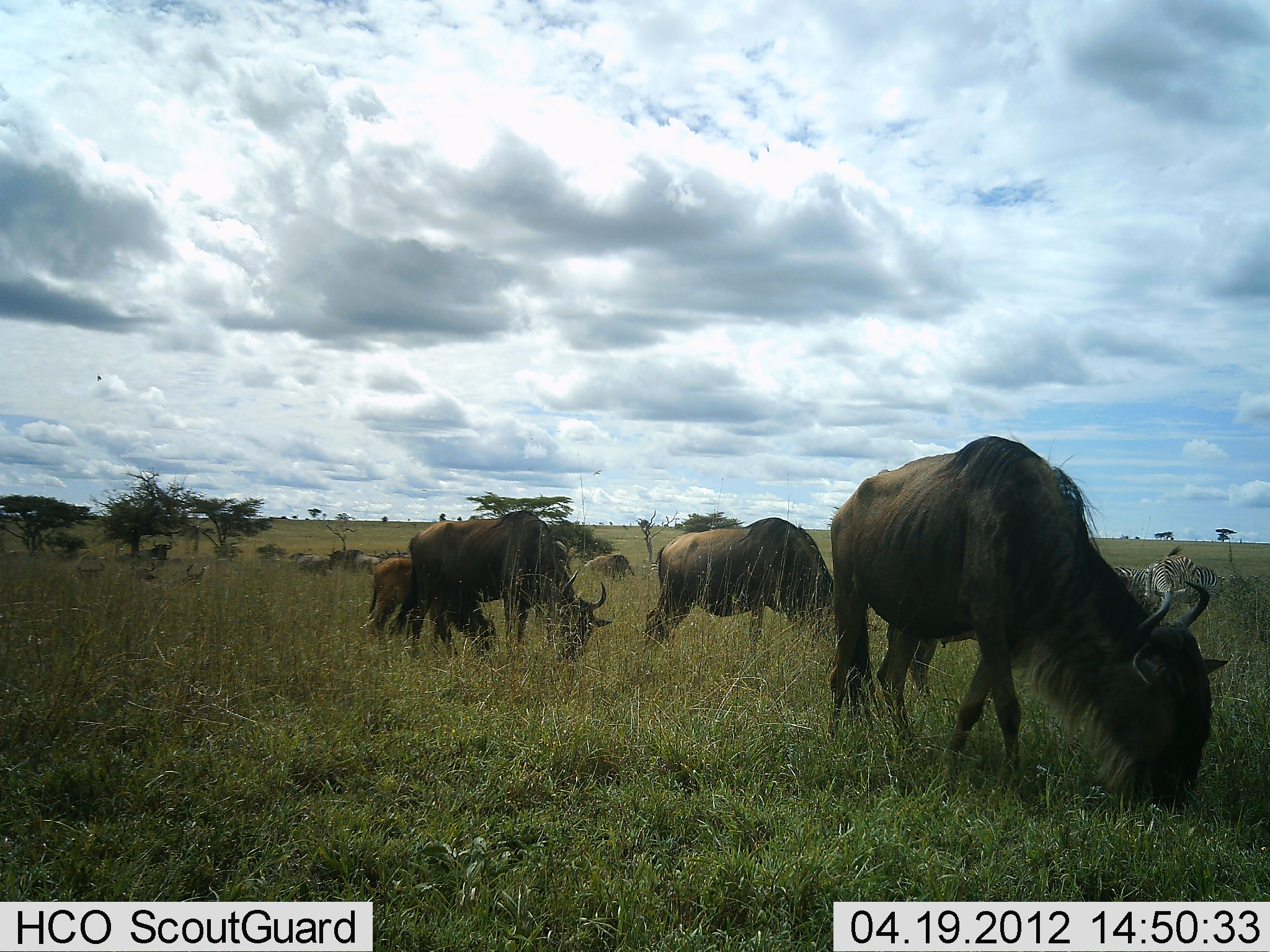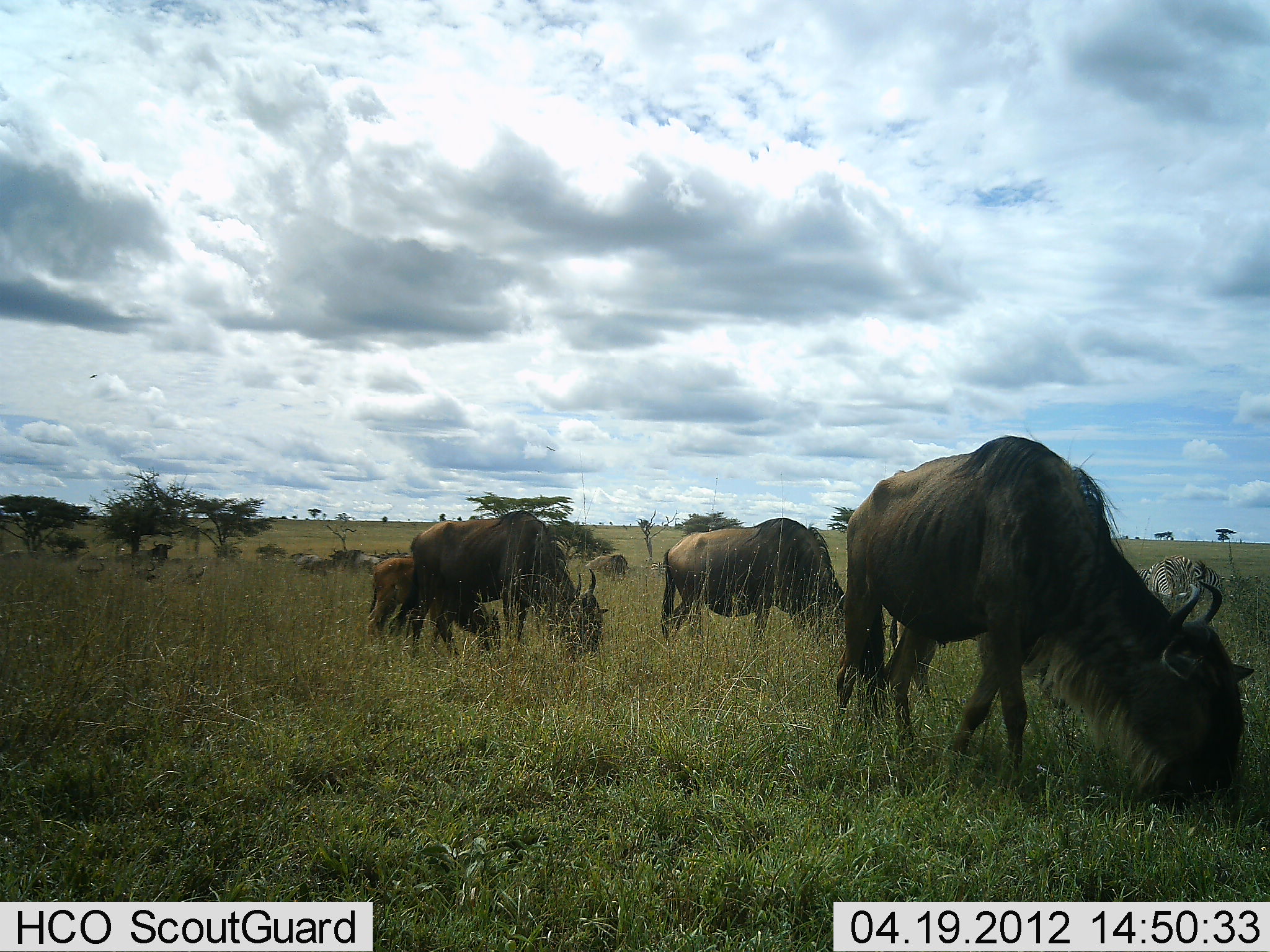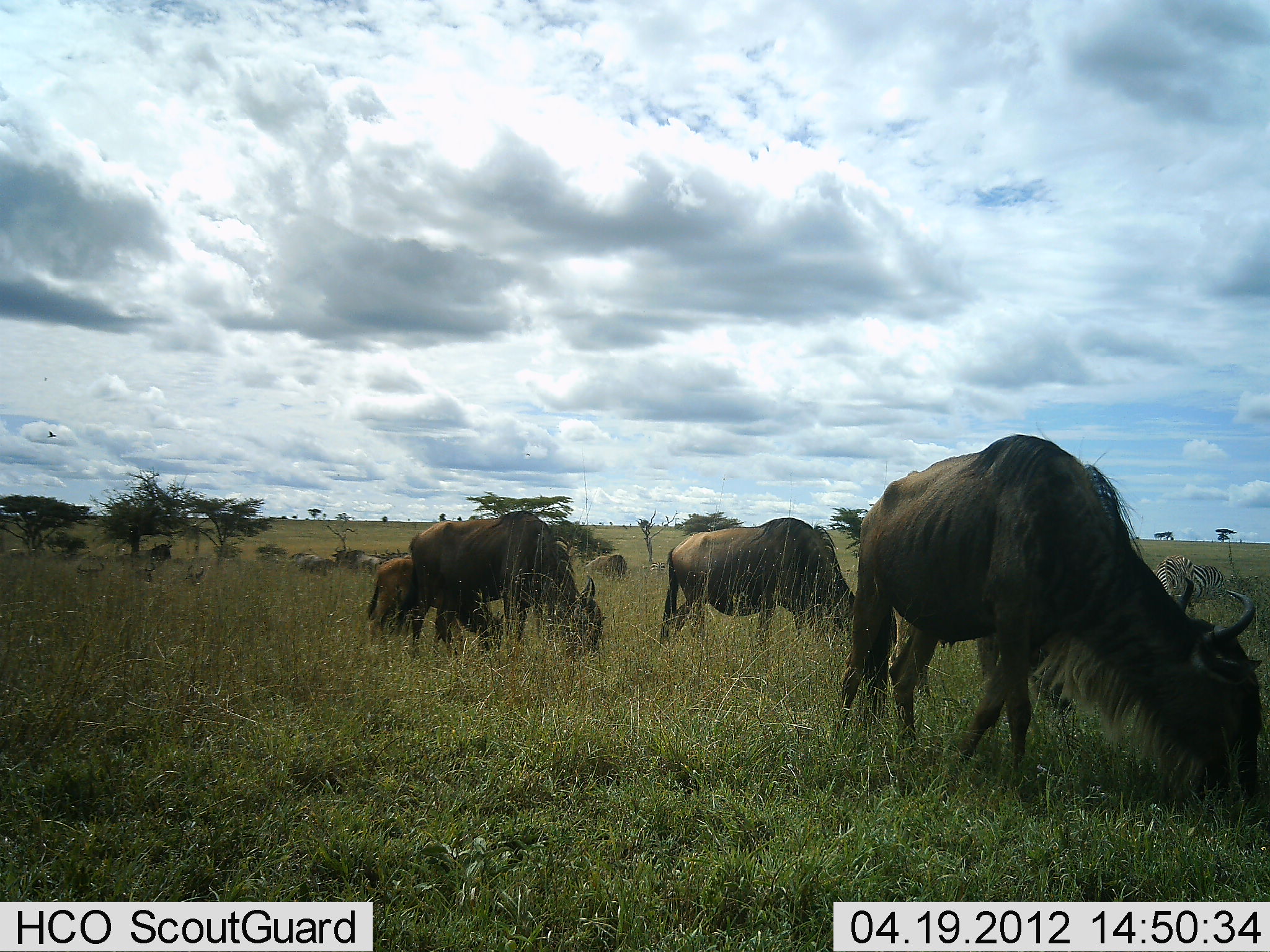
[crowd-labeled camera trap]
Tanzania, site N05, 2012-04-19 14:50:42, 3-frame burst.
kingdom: Animalia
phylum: Chordata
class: Mammalia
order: Artiodactyla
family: Bovidae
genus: Connochaetes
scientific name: Connochaetes taurinus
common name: blue wildebeest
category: wildebeest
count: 10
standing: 46%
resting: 7%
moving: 18%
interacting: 4%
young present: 57%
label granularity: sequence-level